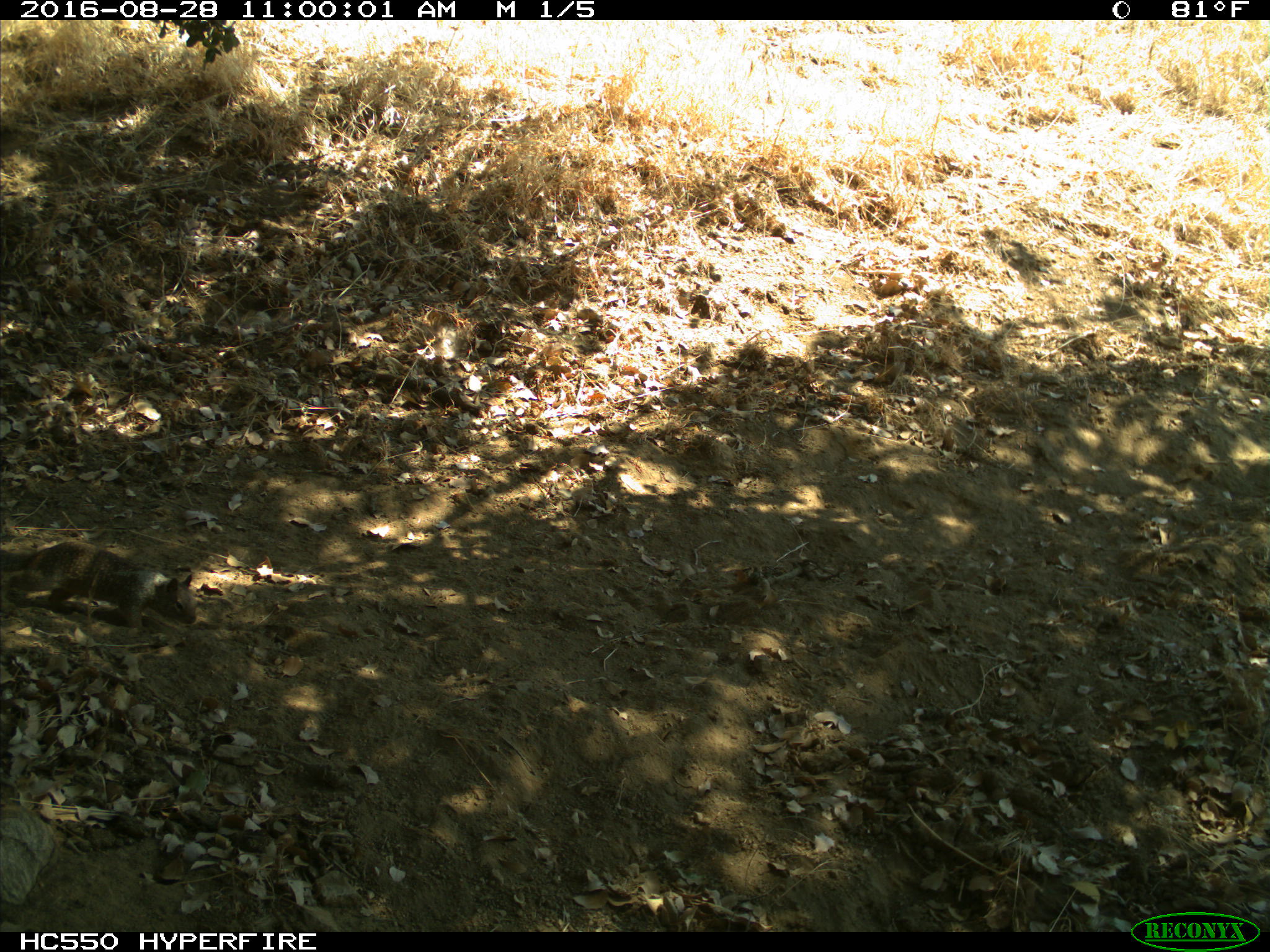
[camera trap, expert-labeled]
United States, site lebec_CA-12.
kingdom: Animalia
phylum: Chordata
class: Mammalia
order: Rodentia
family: Sciuridae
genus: Otospermophilus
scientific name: Otospermophilus beecheyi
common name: california ground squirrel